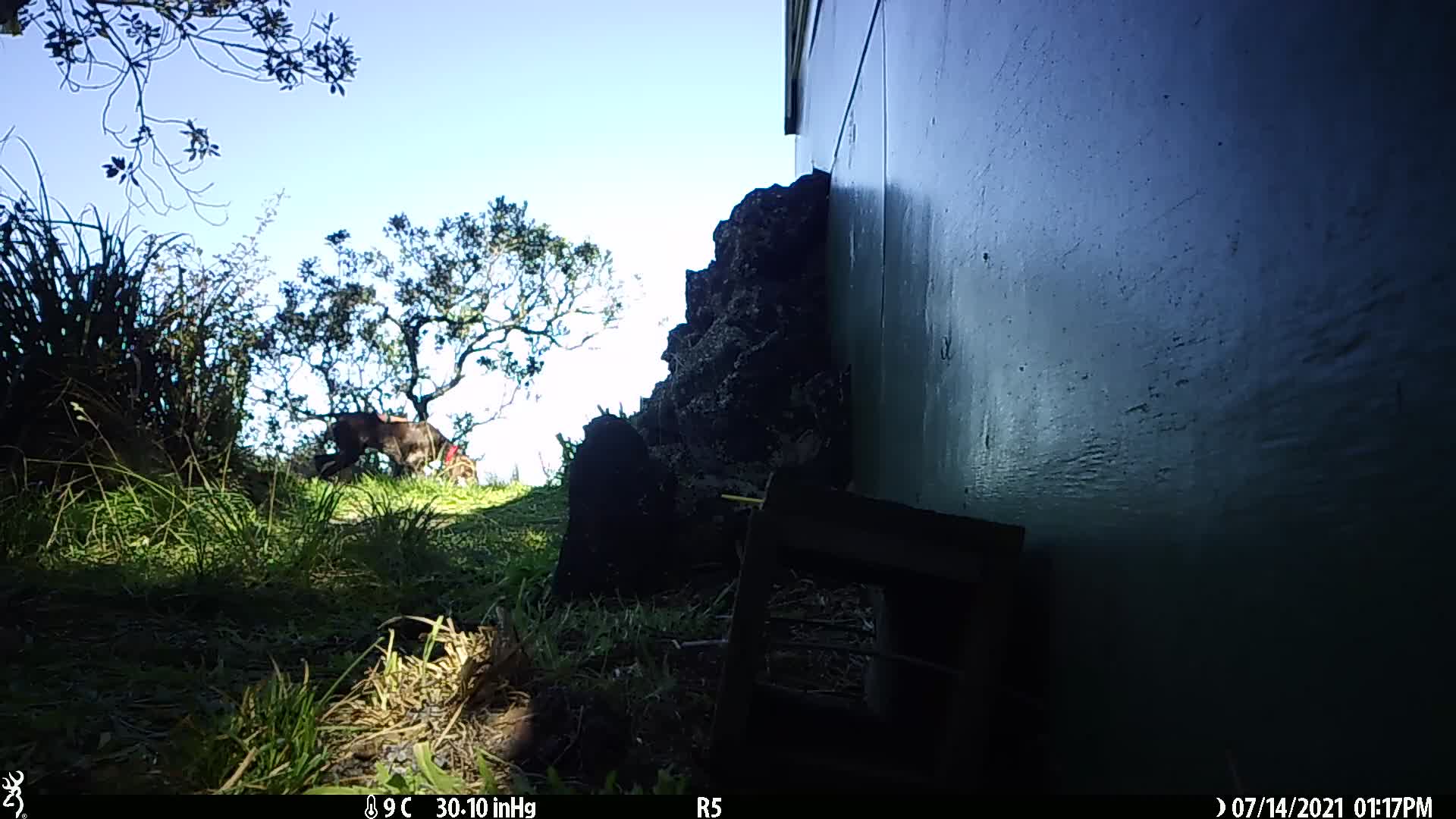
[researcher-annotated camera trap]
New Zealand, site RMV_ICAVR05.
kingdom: Animalia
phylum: Chordata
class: Mammalia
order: Carnivora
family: Canidae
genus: Canis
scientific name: Canis familiaris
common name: domestic dog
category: dog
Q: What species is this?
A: Dog (domestic dog) (Canis familiaris).